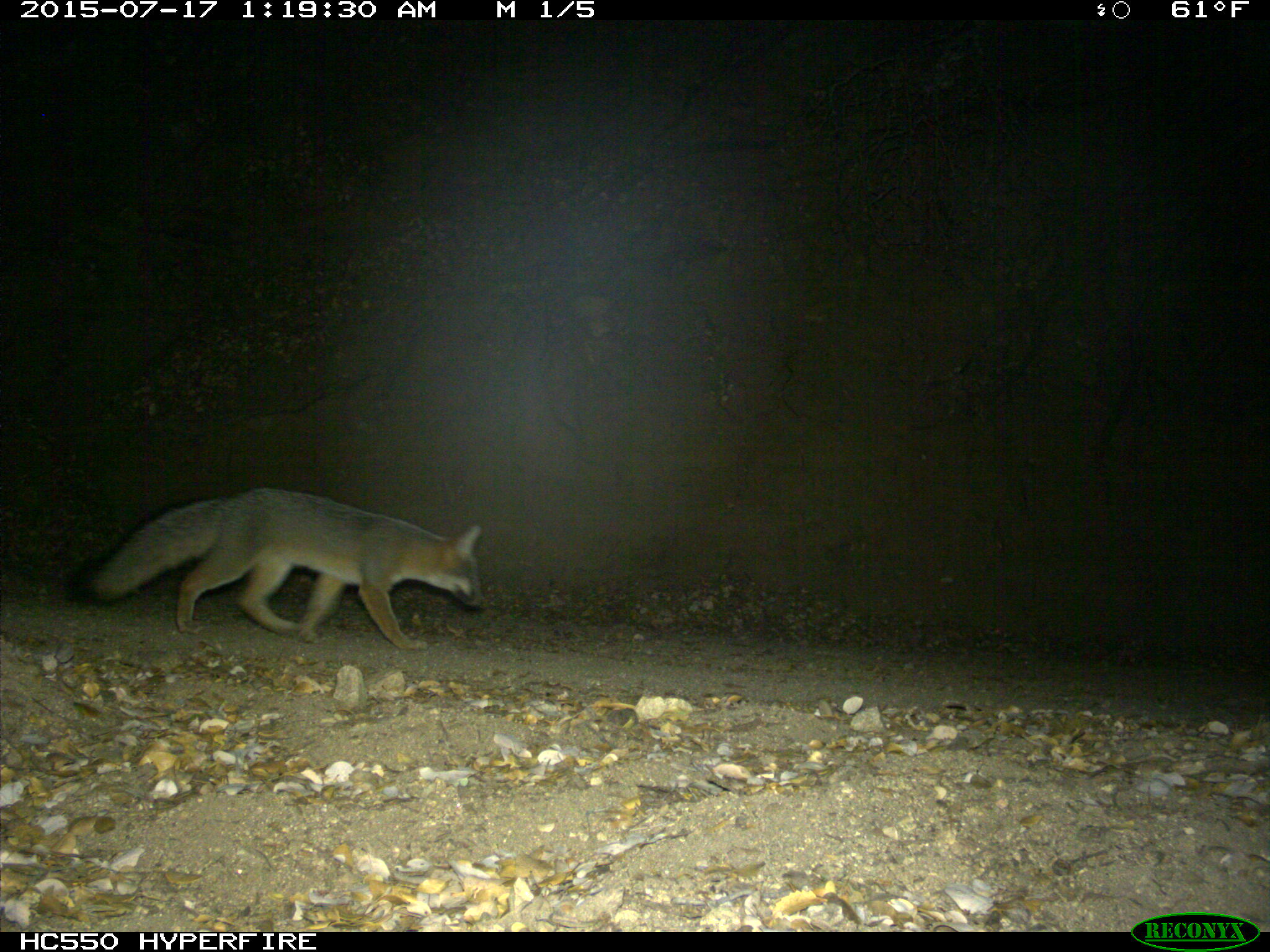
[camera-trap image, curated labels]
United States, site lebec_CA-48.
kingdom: Animalia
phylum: Chordata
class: Mammalia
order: Carnivora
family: Canidae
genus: Urocyon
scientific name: Urocyon cinereoargenteus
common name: gray fox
Urocyon cinereoargenteus (gray fox).